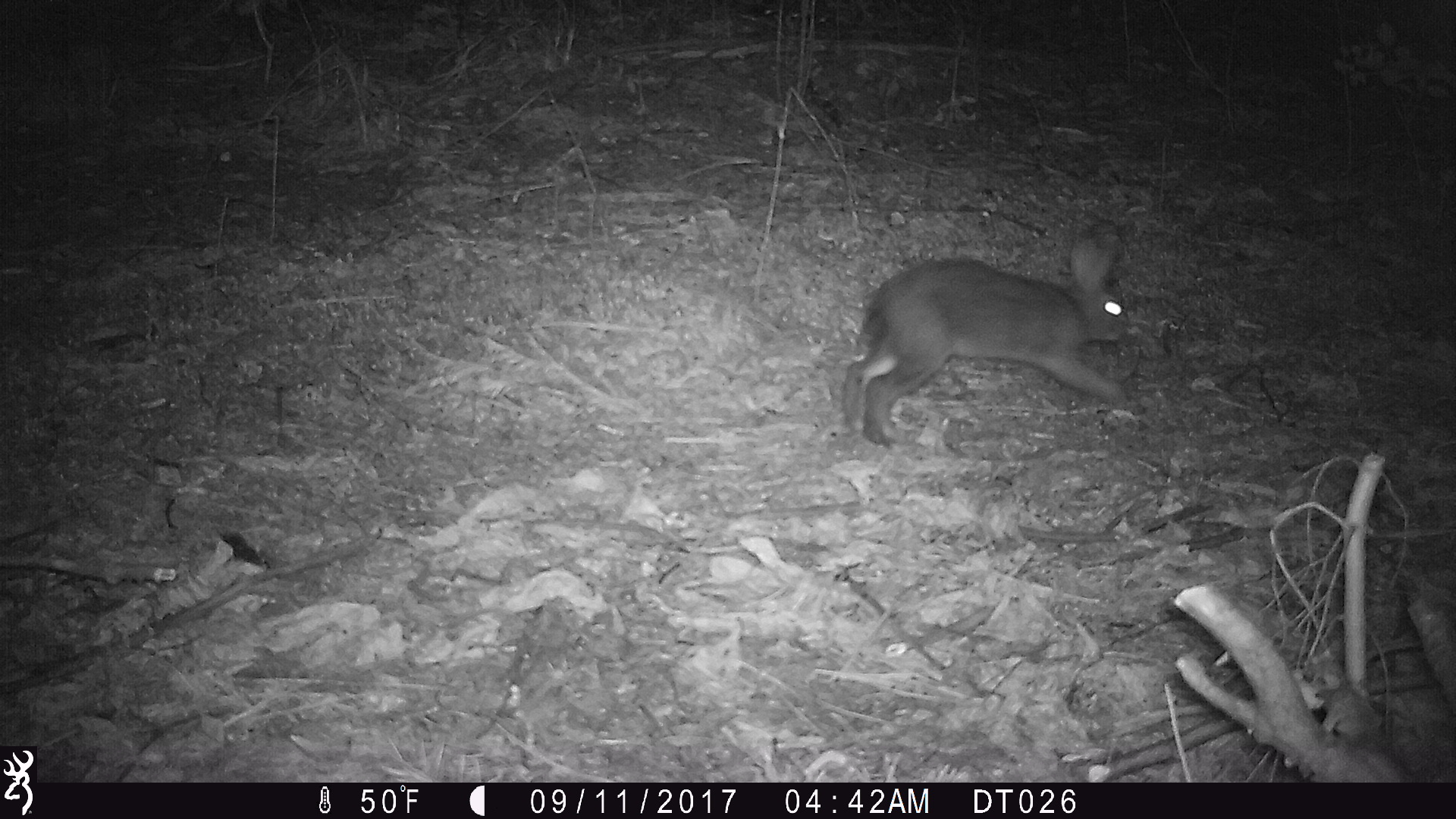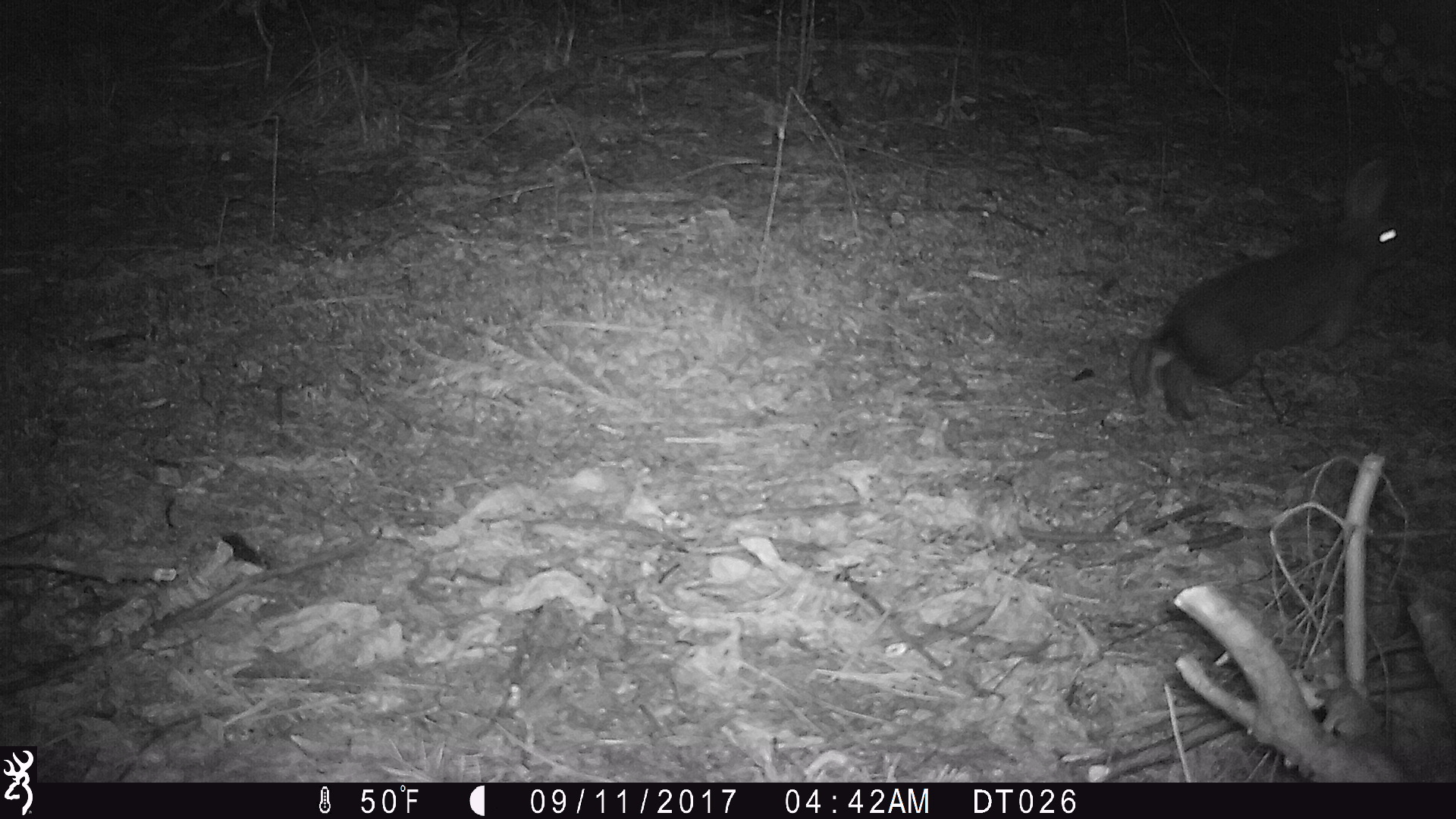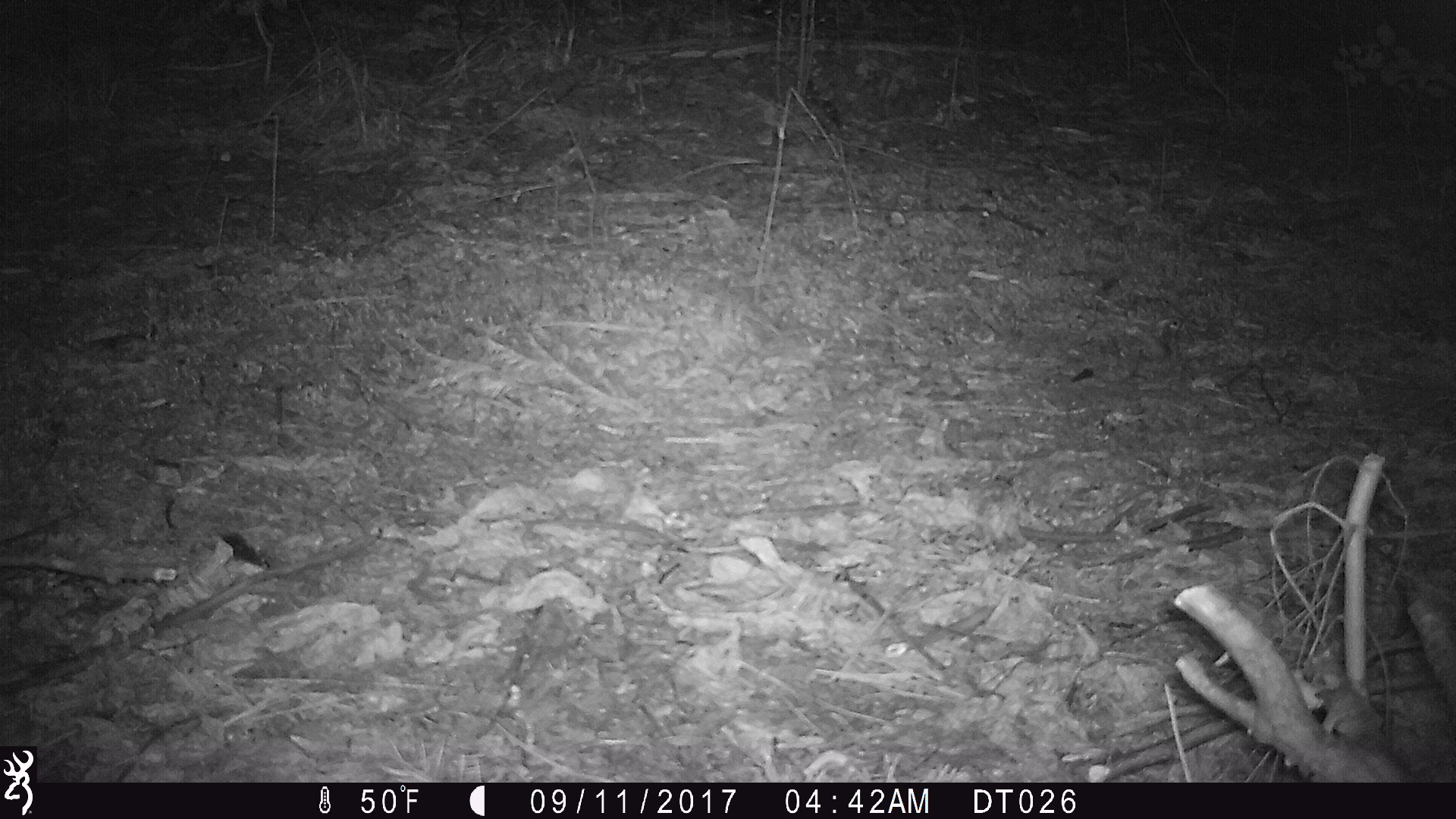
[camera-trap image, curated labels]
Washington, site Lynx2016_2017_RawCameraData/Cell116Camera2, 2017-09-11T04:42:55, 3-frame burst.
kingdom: Animalia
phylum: Chordata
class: Mammalia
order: Lagomorpha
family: Leporidae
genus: Lepus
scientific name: Lepus americanus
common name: snowshoe hare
Lepus americanus (snowshoe hare). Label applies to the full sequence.